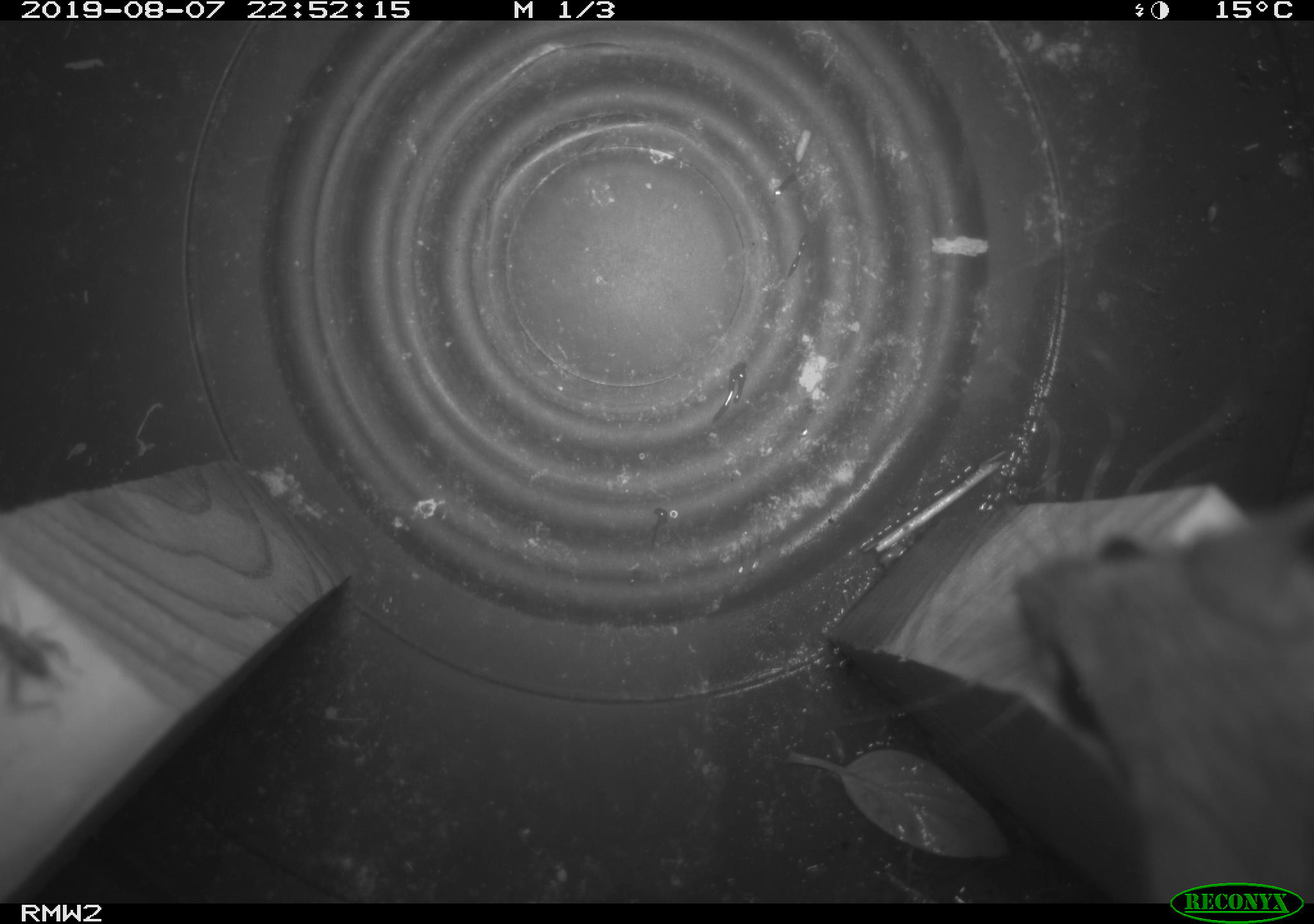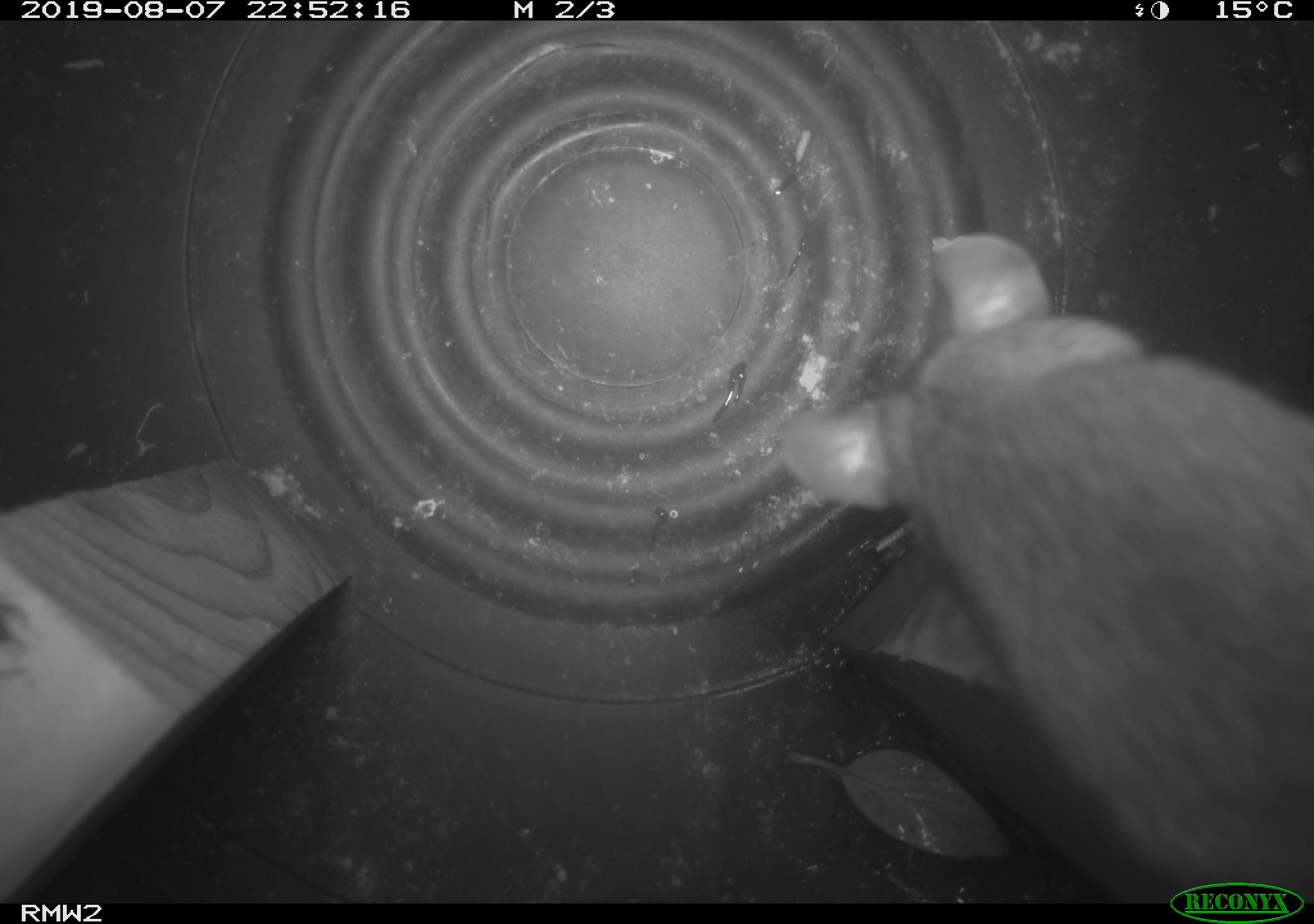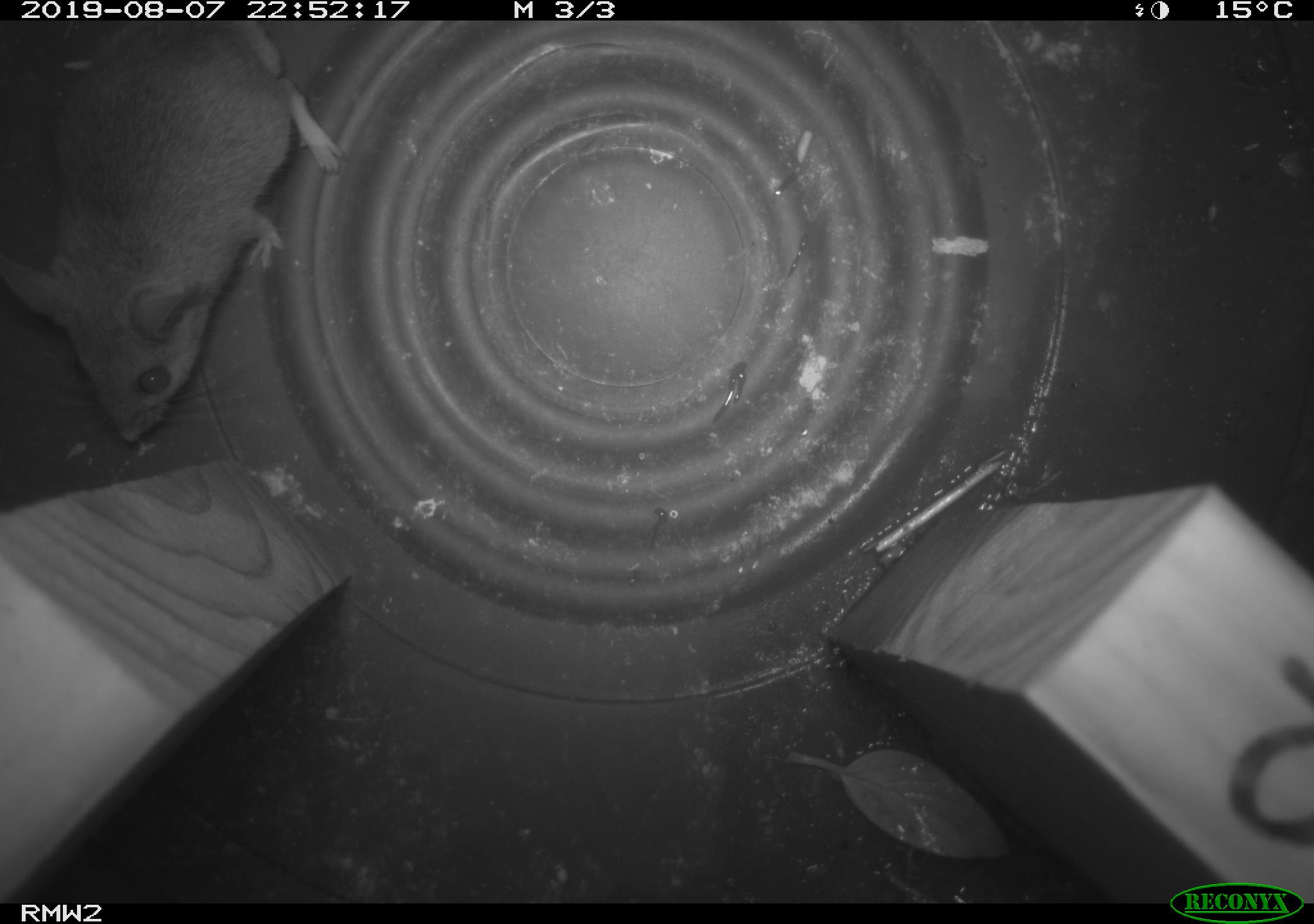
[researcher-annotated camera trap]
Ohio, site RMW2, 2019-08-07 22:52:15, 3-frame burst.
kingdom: Animalia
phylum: Chordata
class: Mammalia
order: Rodentia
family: Cricetidae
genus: Peromyscus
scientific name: Peromyscus leucopus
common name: white-footed mouse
White-footed mouse (Peromyscus leucopus).